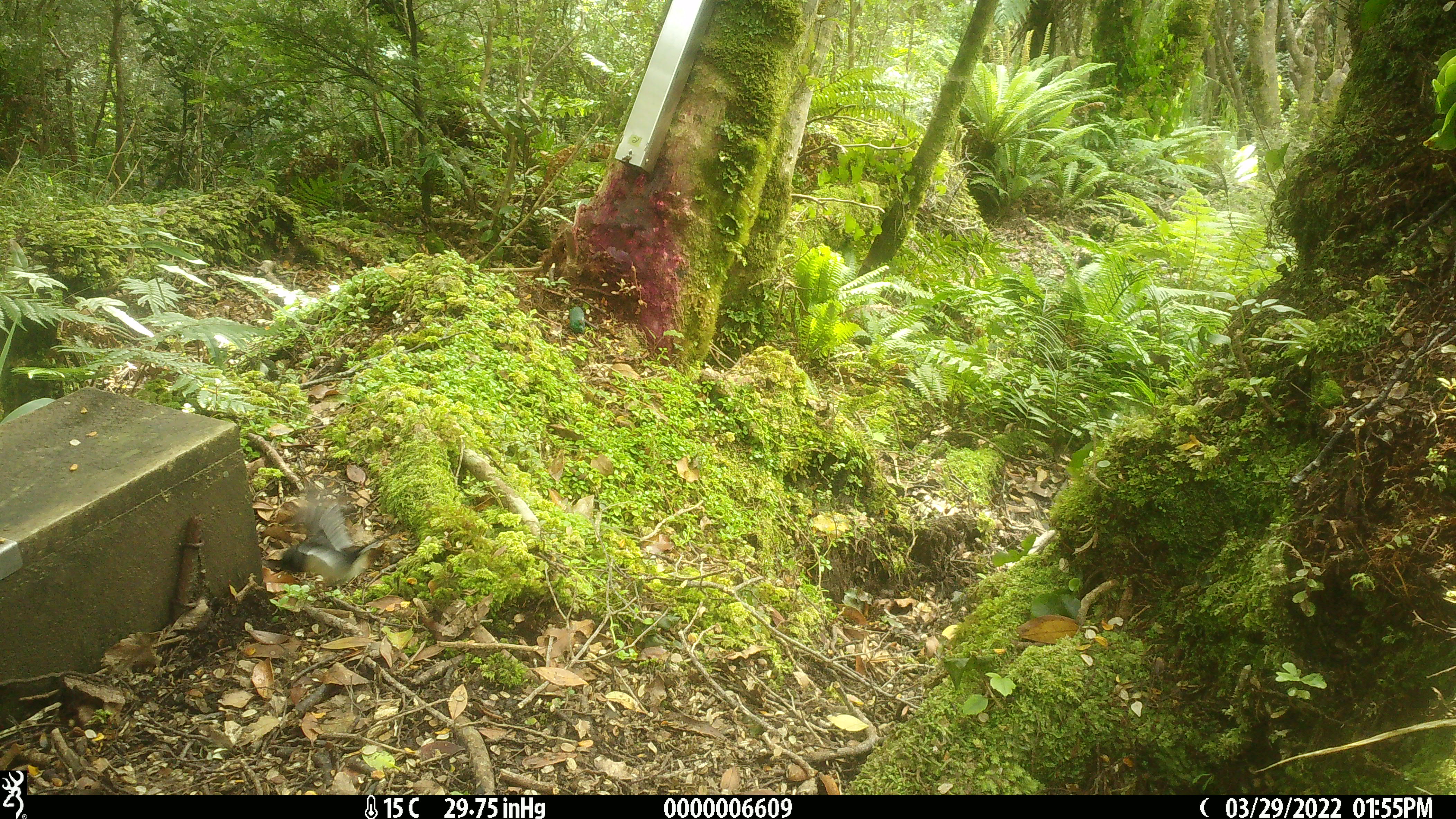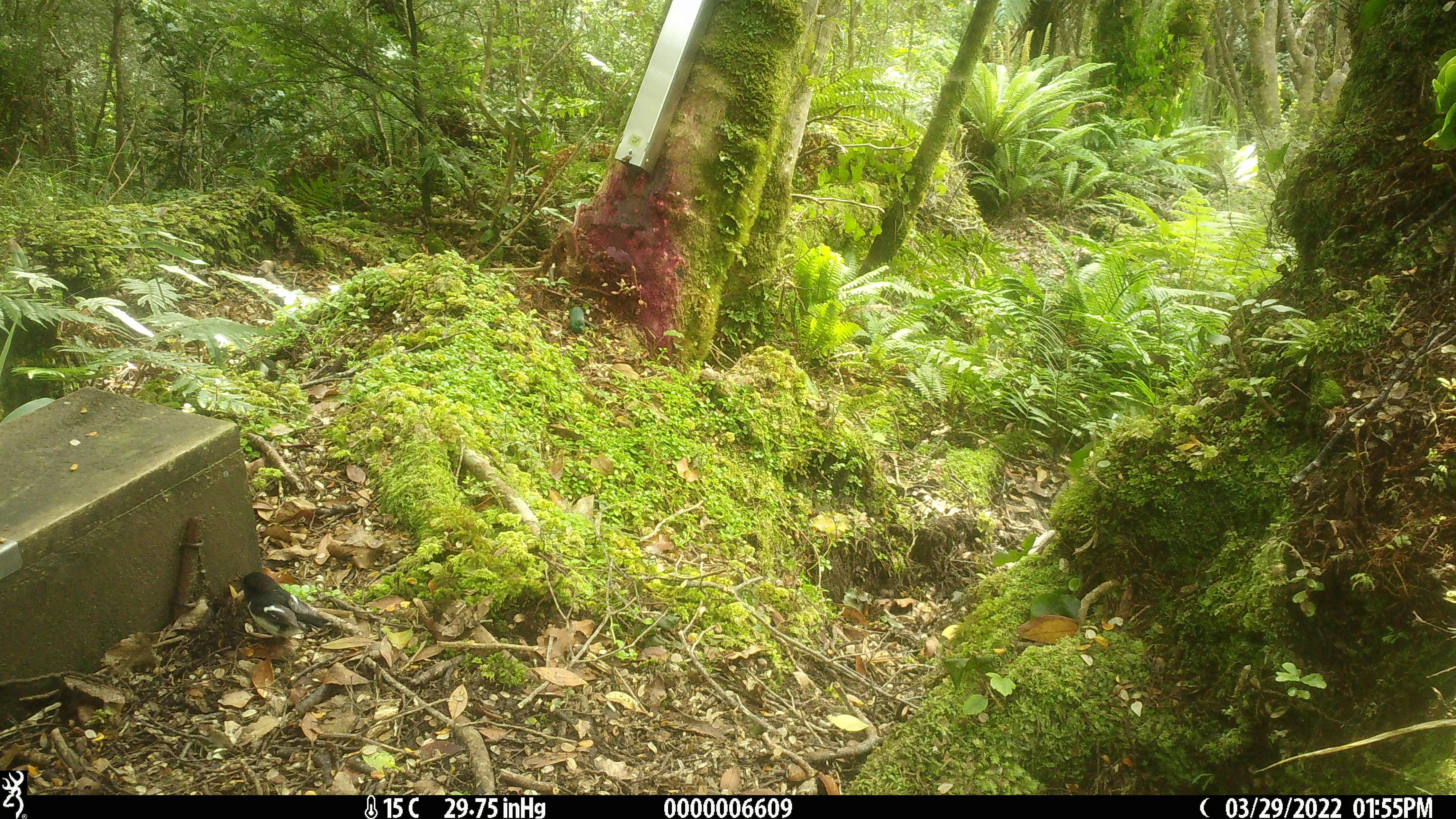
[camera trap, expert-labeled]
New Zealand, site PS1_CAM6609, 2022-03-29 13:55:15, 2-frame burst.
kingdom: Animalia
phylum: Chordata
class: Aves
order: Passeriformes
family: Petroicidae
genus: Petroica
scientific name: Petroica macrocephala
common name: tomtit